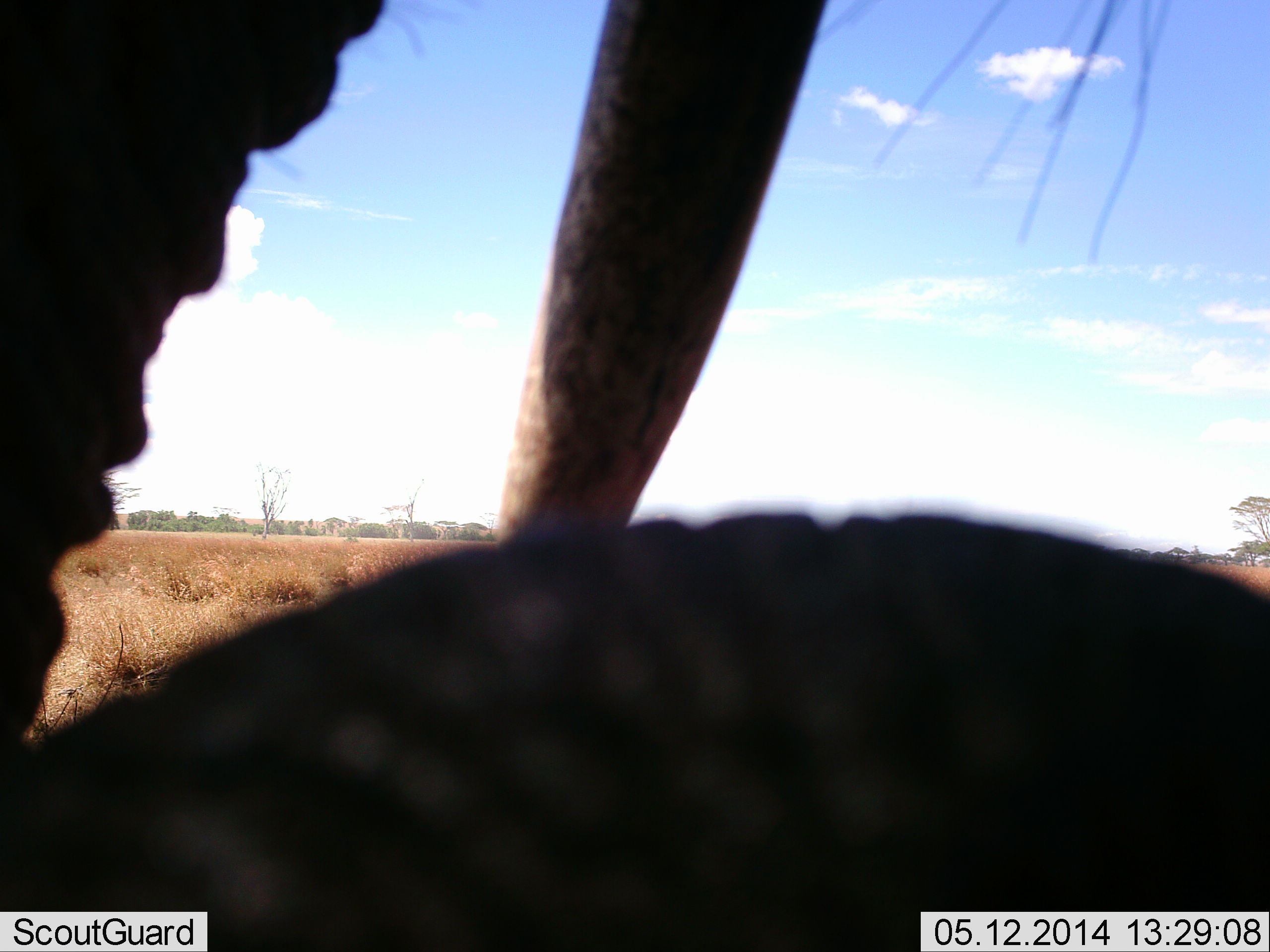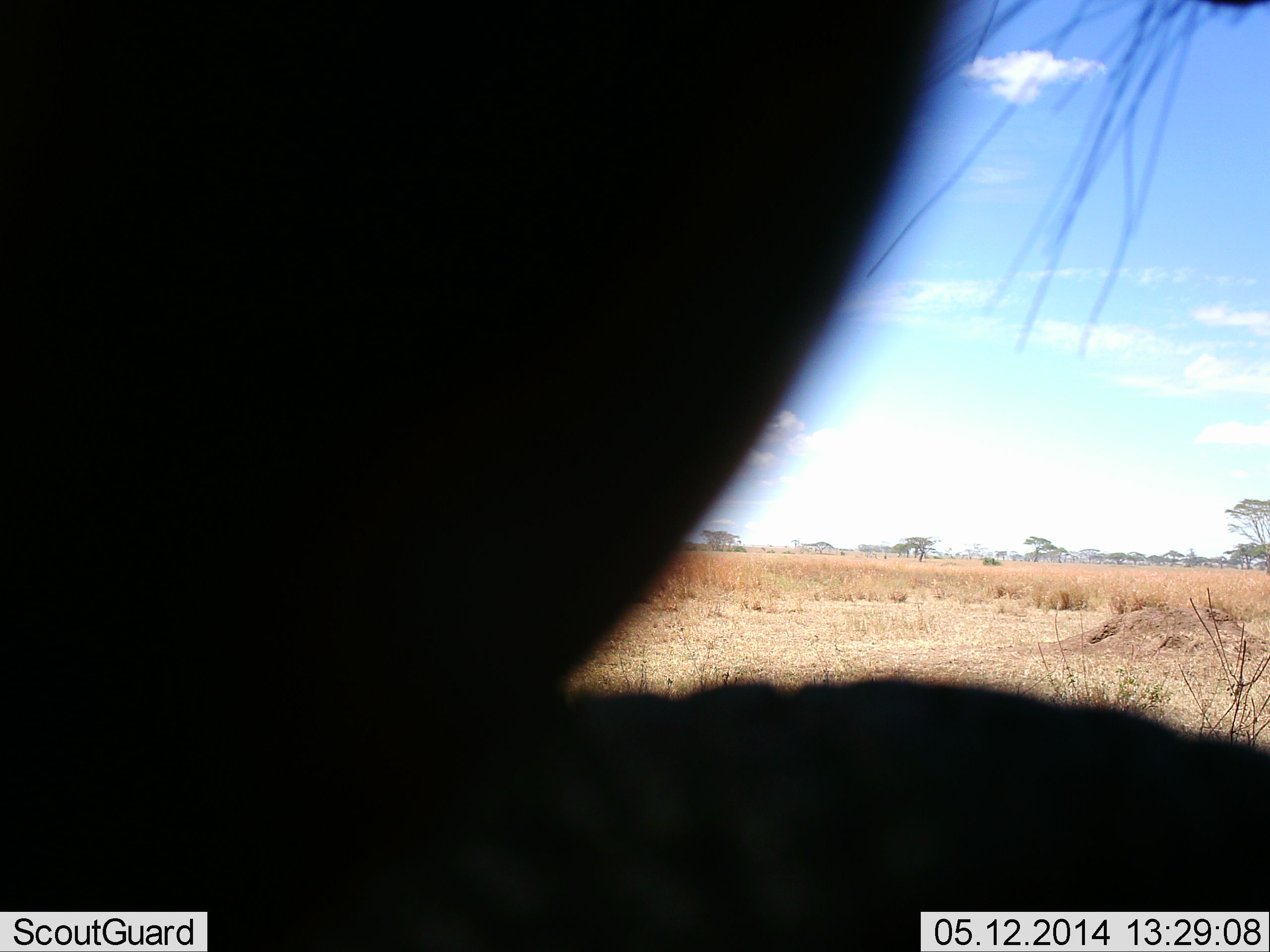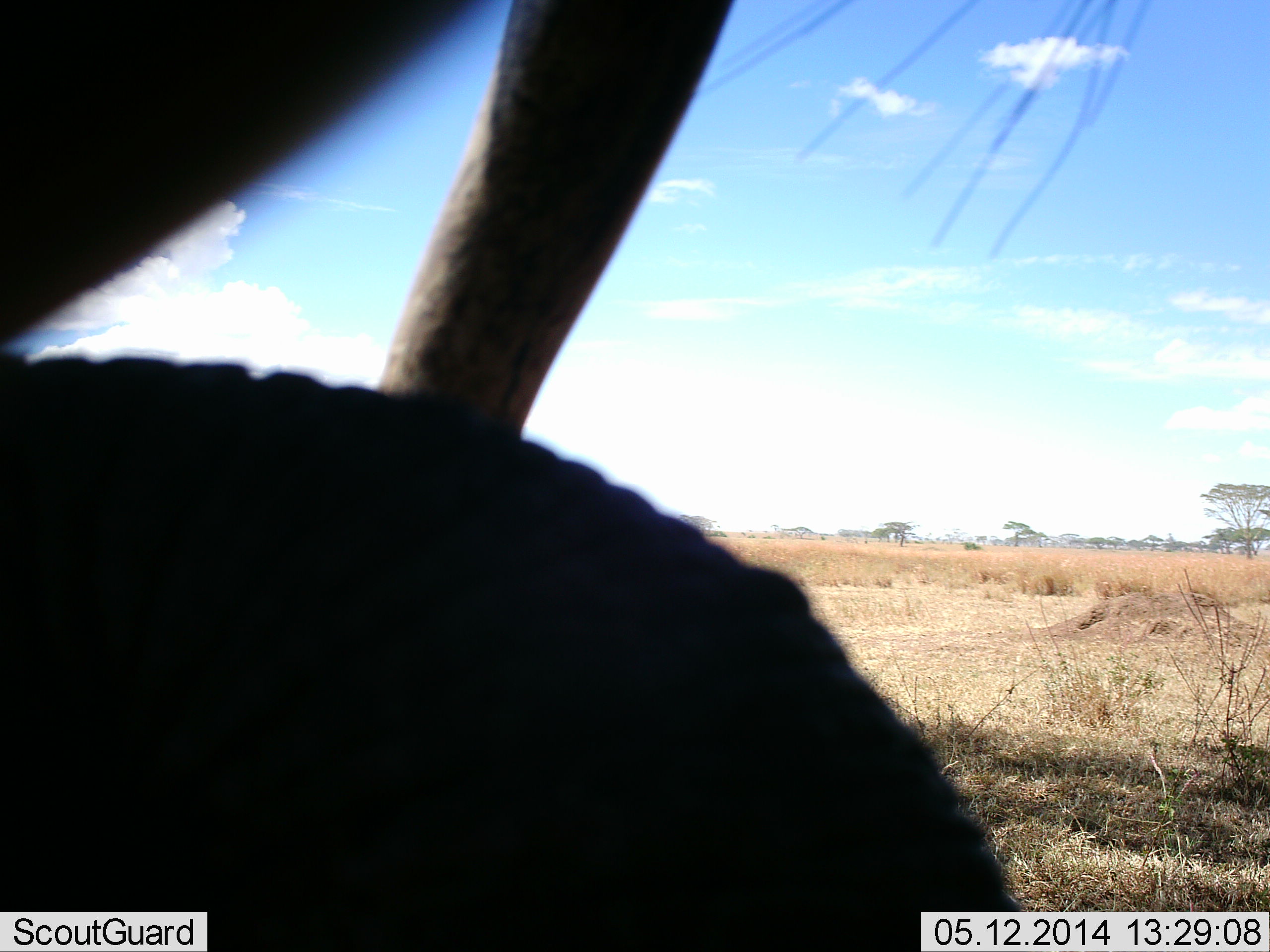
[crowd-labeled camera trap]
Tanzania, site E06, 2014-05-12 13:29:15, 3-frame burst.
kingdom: Animalia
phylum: Chordata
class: Mammalia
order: Proboscidea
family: Elephantidae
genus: Loxodonta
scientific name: Loxodonta africana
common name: african bush elephant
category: elephant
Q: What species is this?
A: Elephant (african bush elephant) (Loxodonta africana).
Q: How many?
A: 1.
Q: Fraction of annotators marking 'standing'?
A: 50%.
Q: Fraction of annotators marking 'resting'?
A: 15%.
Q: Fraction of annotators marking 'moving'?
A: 23%.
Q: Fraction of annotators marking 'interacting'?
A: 12%.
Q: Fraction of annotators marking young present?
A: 4%.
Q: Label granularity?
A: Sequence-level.